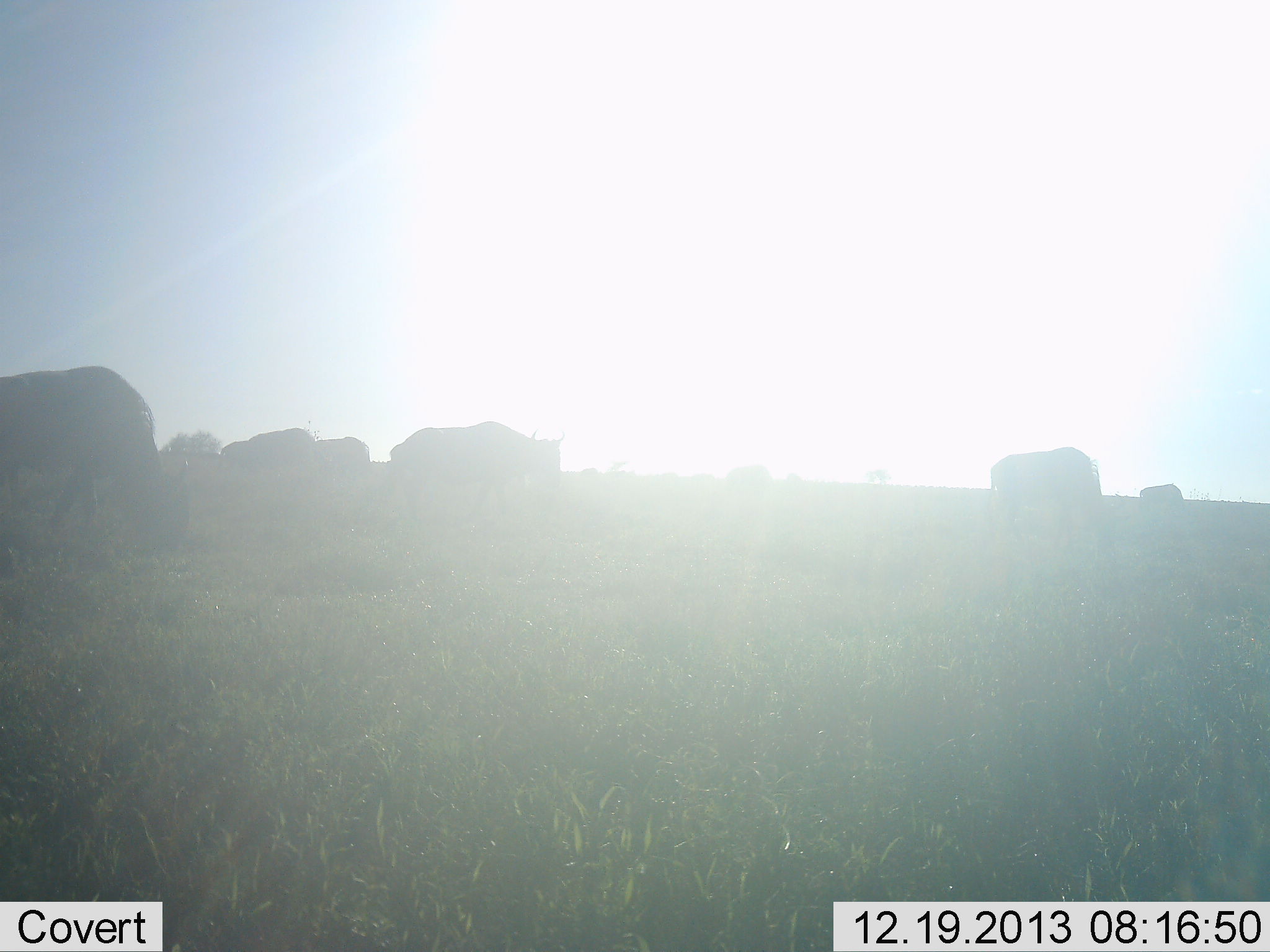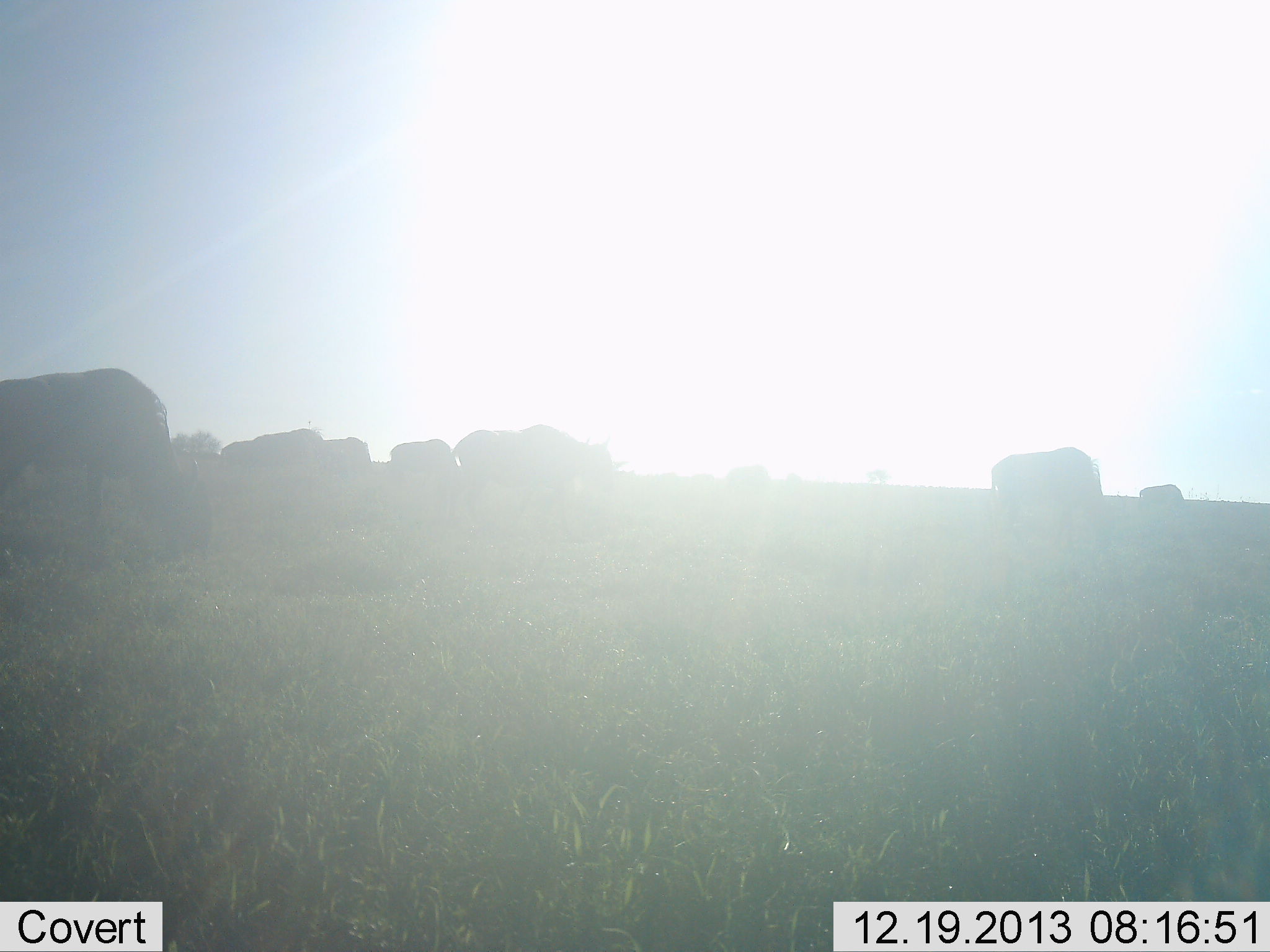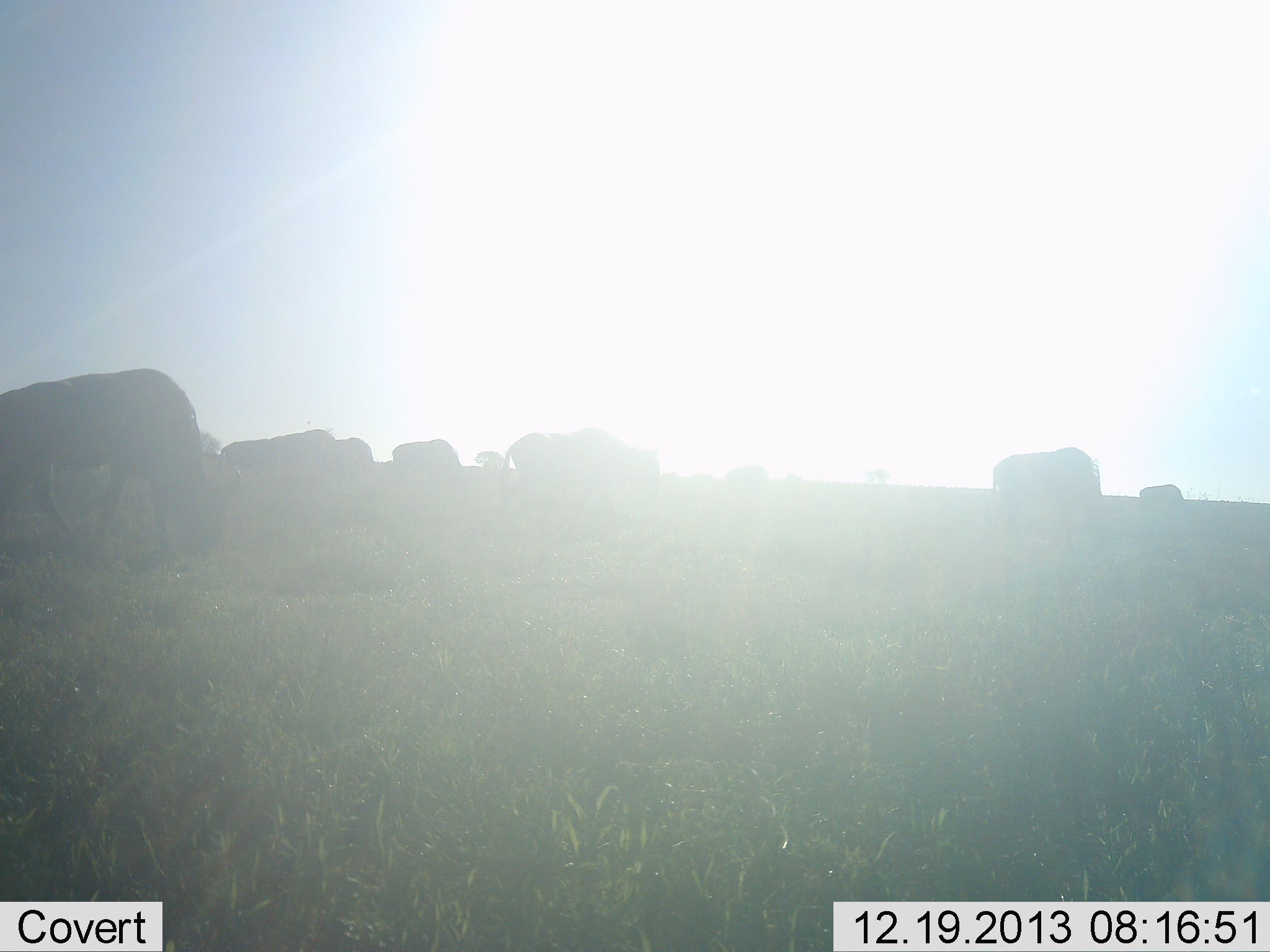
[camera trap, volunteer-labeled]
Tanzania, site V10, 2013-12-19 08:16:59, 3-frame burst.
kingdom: Animalia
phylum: Chordata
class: Mammalia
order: Artiodactyla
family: Bovidae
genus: Connochaetes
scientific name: Connochaetes taurinus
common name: blue wildebeest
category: wildebeest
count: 9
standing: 30%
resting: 0%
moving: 60%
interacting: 0%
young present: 0%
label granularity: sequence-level